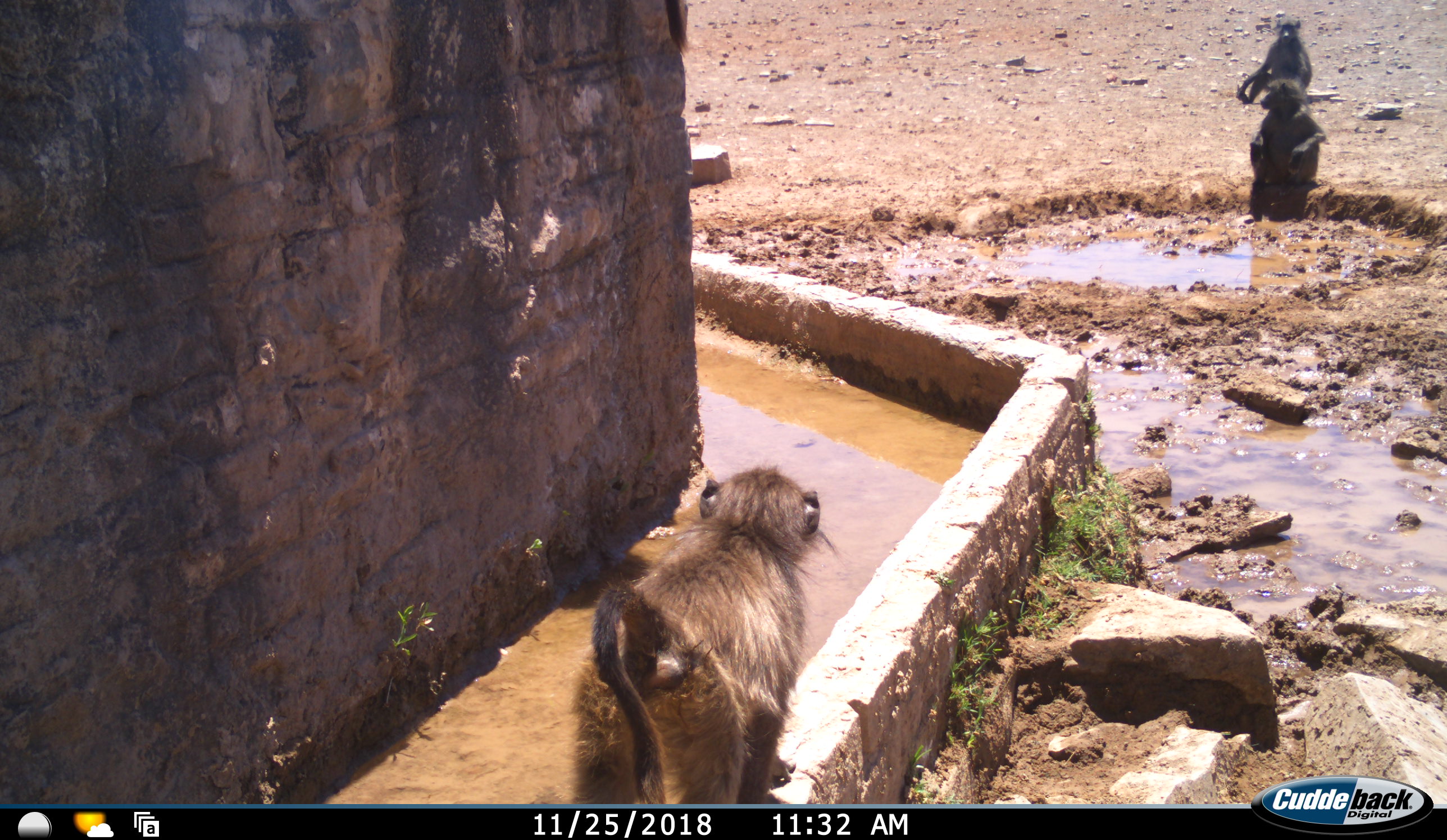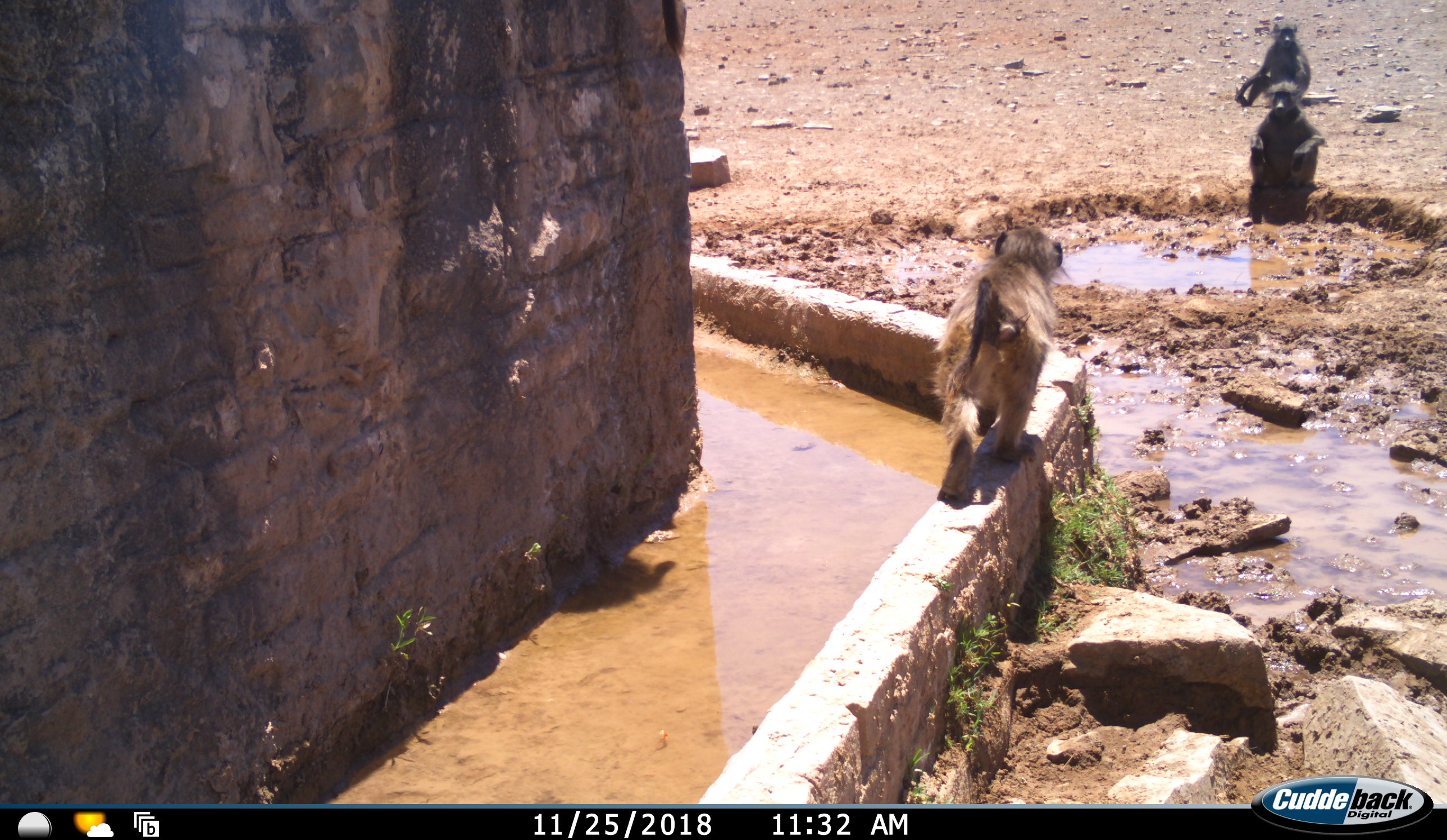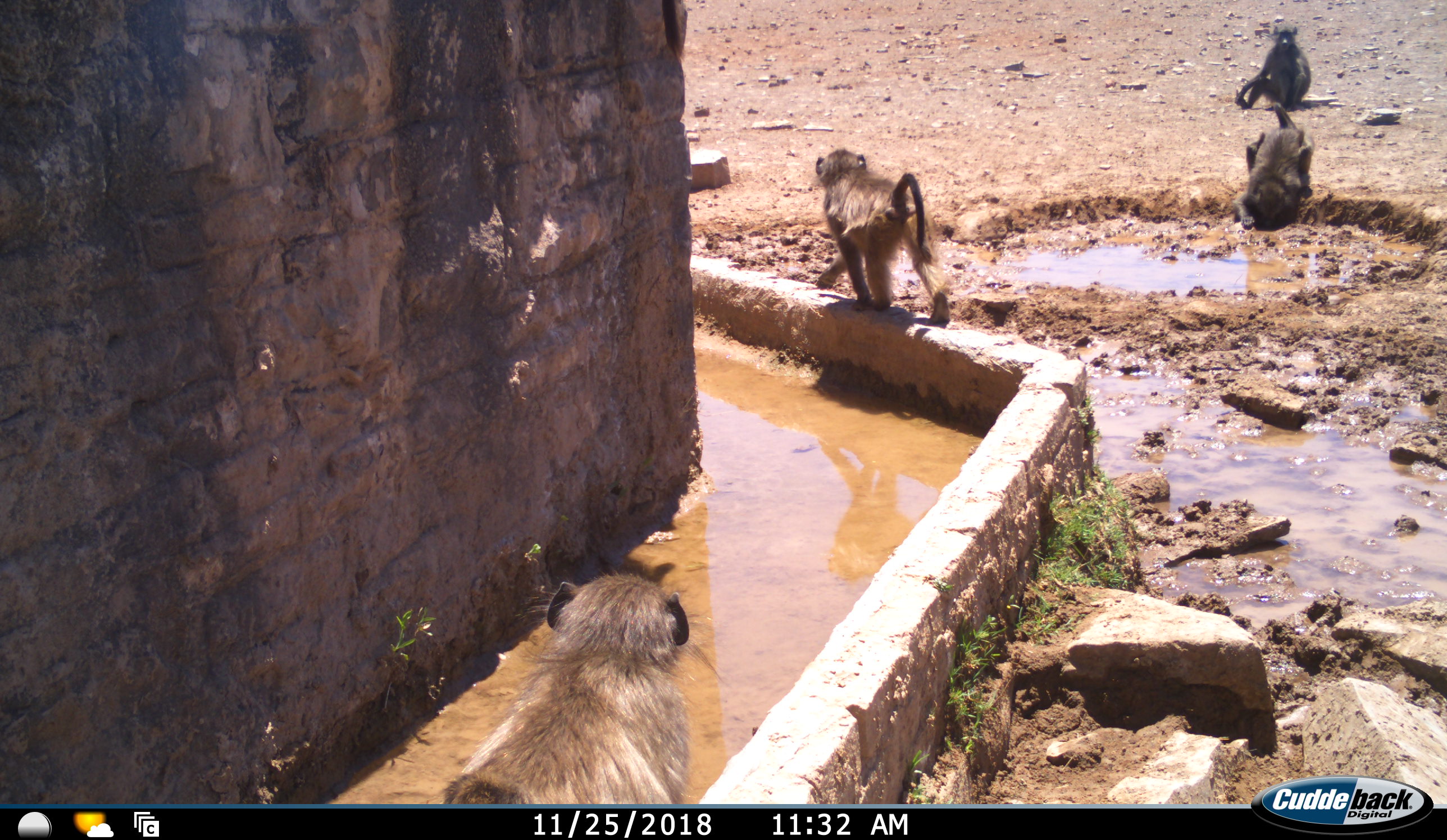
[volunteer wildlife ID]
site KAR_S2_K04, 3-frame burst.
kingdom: Animalia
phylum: Chordata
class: Mammalia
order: Primates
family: Cercopithecidae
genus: Papio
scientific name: Papio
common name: baboon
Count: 4.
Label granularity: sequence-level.